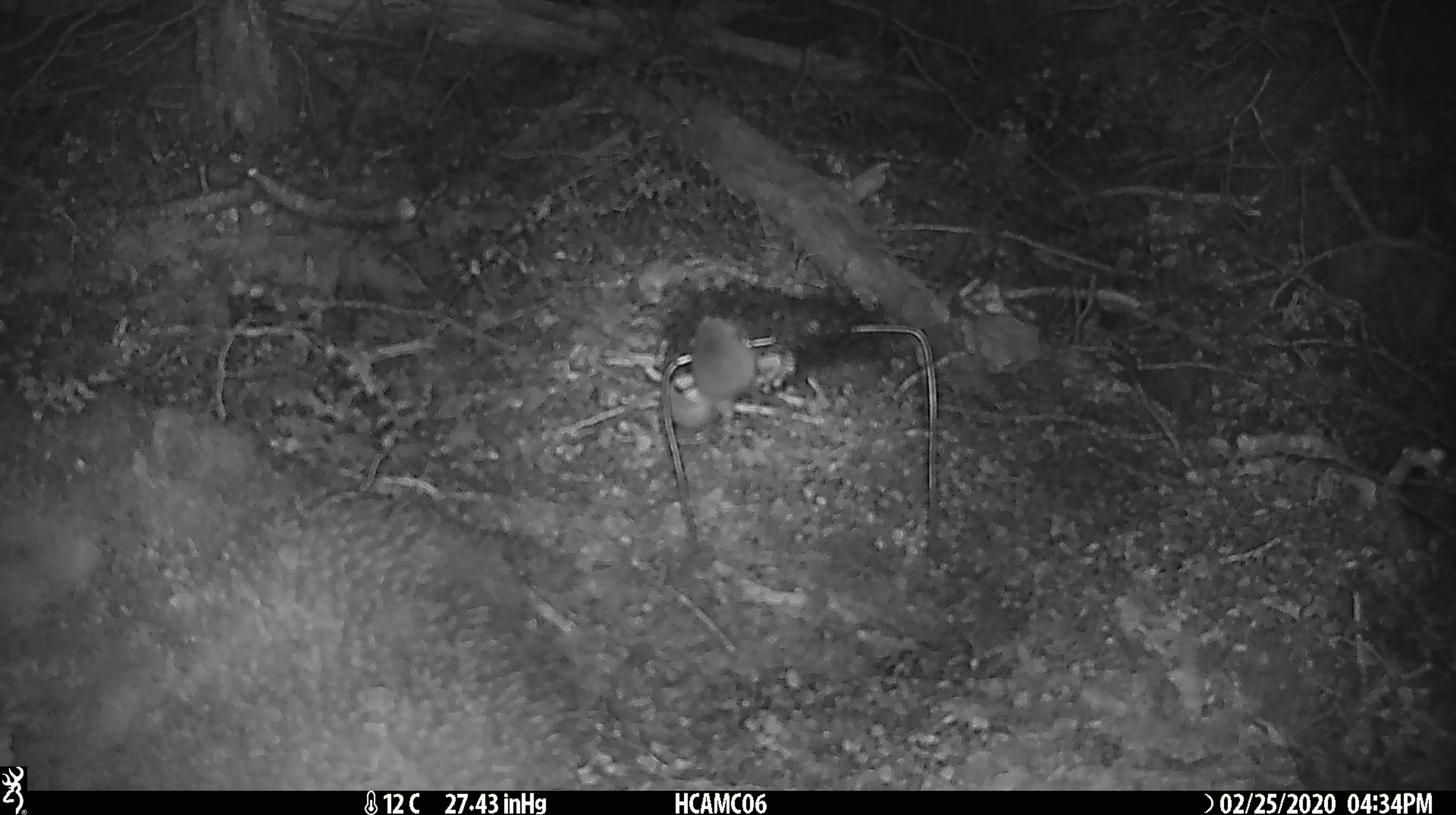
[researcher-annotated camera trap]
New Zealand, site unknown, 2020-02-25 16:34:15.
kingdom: Animalia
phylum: Chordata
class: Mammalia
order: Rodentia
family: Muridae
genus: Mus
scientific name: Mus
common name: mouse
Mouse (Mus).